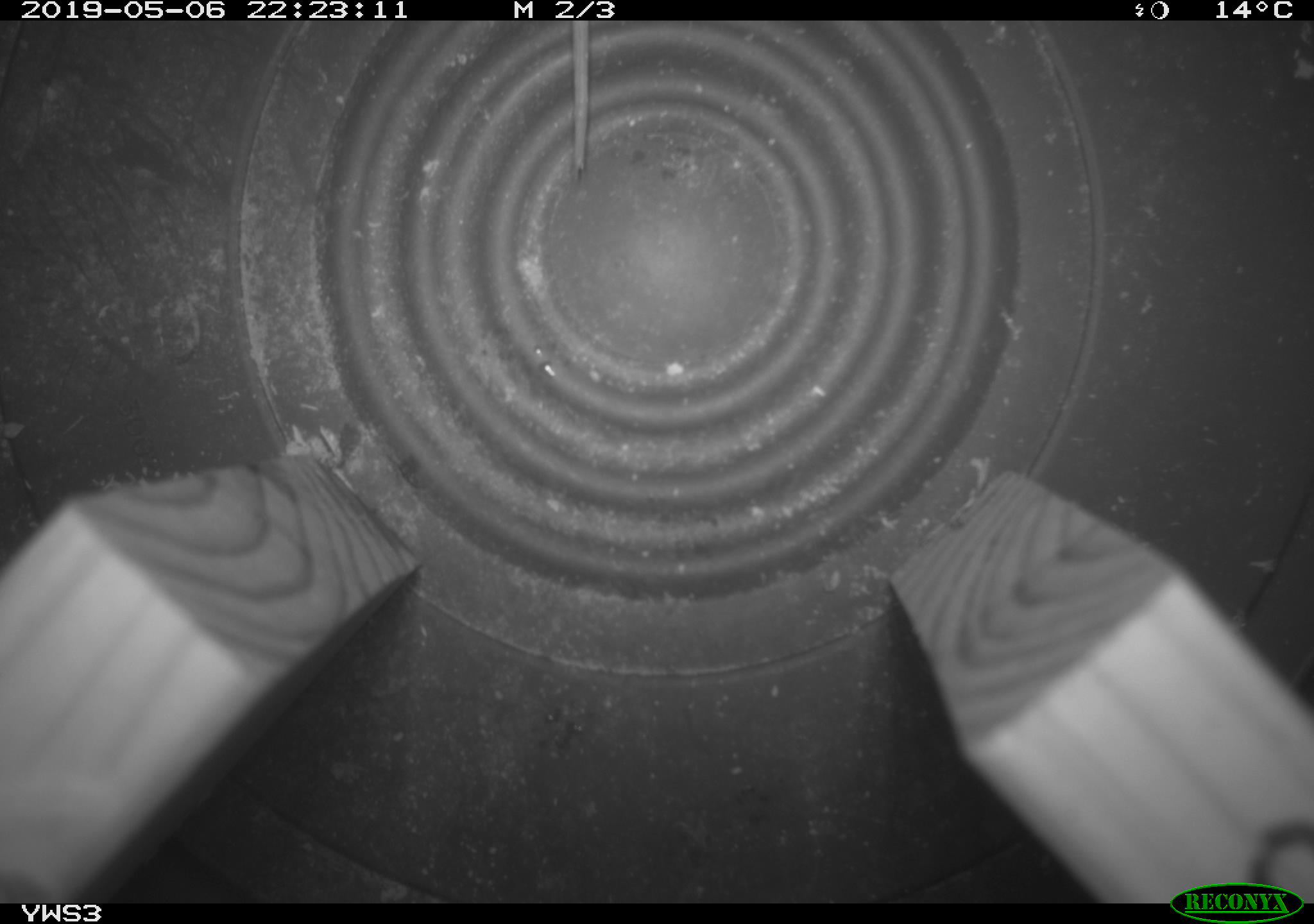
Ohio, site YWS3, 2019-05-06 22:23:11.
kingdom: Animalia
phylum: Chordata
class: Mammalia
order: Rodentia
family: Cricetidae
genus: Peromyscus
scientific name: Peromyscus leucopus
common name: white-footed mouse